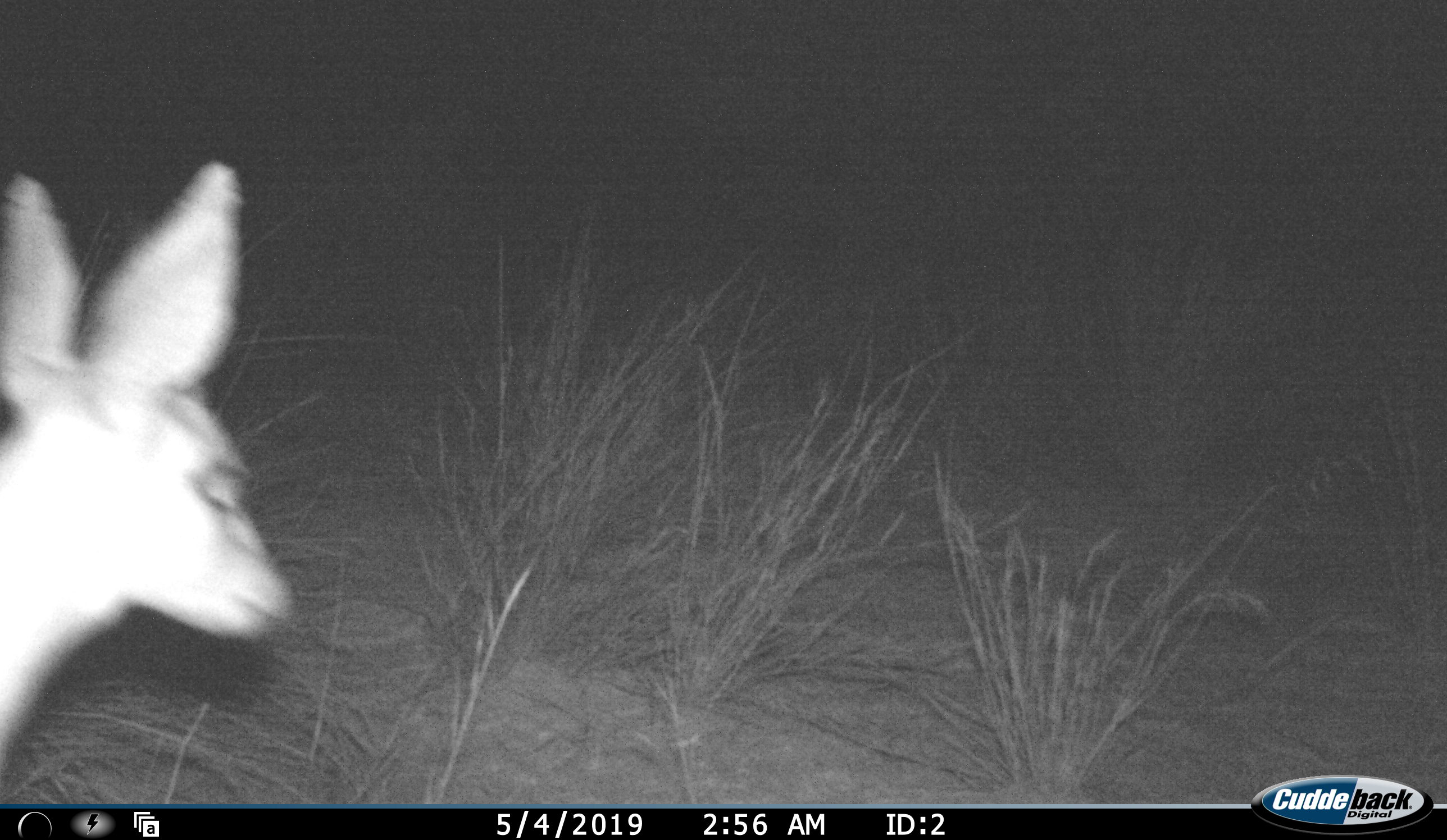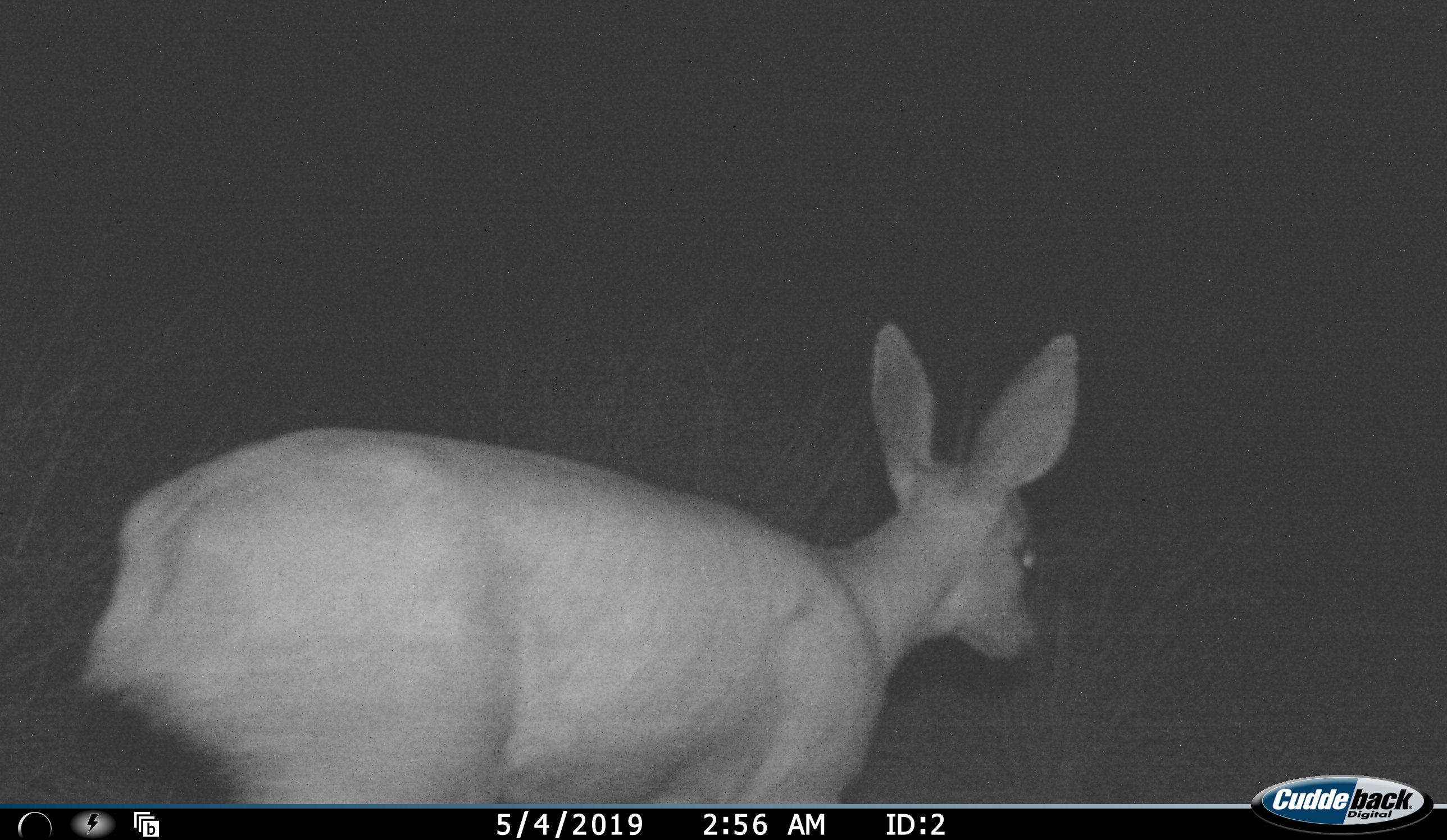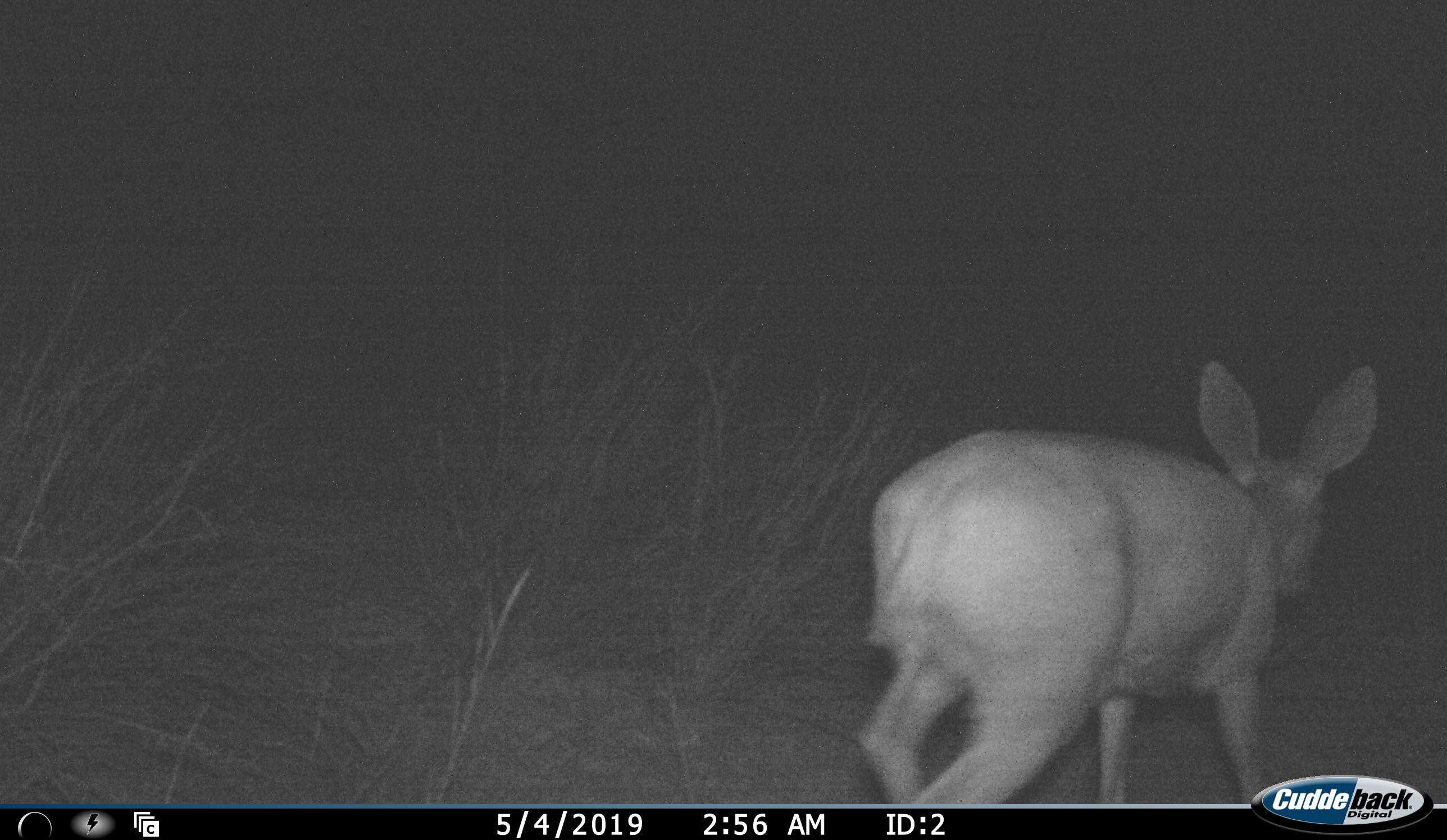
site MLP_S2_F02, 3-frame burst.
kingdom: Animalia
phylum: Chordata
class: Mammalia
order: Artiodactyla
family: Bovidae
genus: Raphicerus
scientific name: Raphicerus campestris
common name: steenbok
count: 1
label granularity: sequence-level